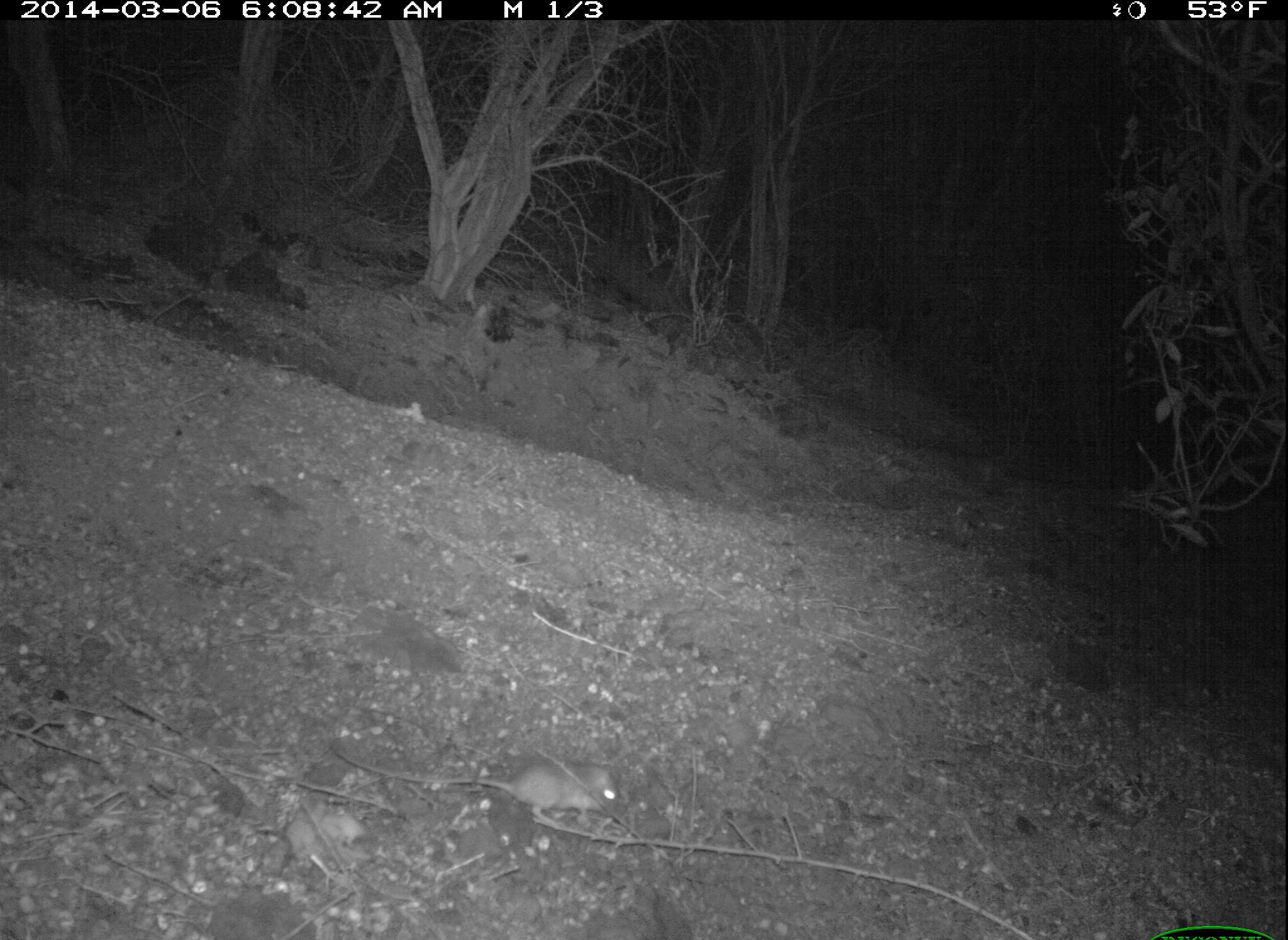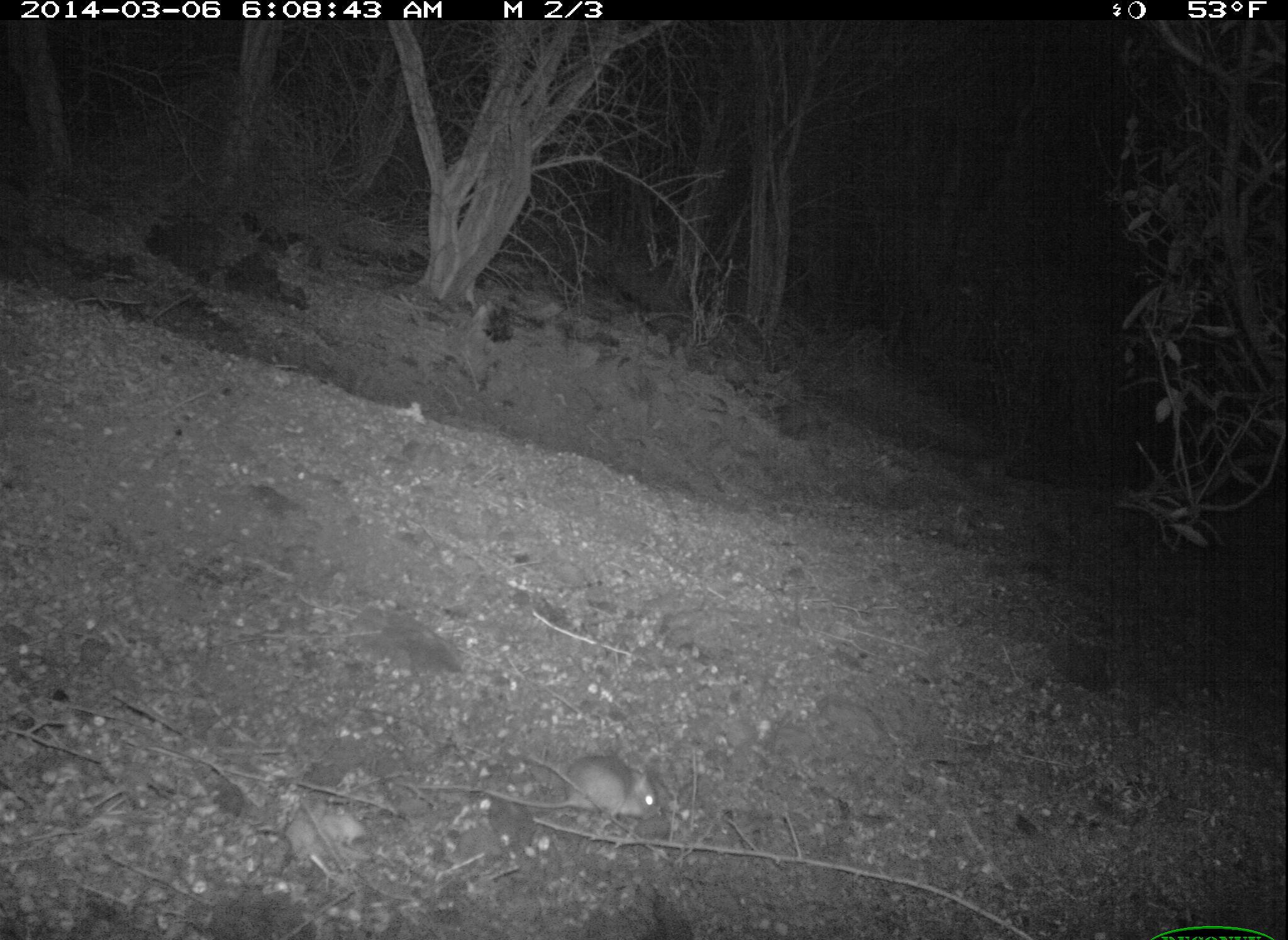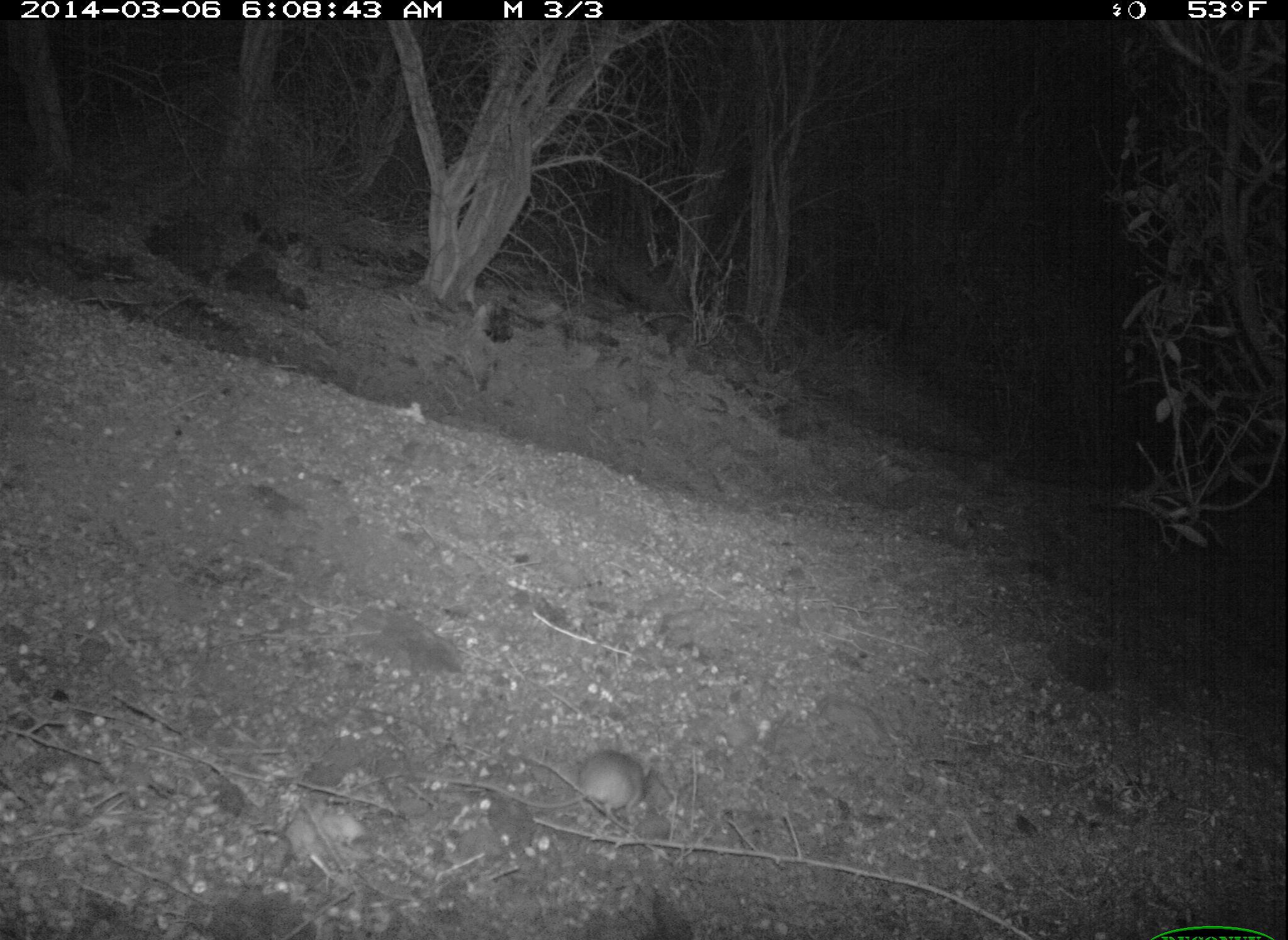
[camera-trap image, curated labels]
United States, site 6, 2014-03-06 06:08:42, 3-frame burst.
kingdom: Animalia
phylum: Chordata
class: Mammalia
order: Rodentia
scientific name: Rodentia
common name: rodent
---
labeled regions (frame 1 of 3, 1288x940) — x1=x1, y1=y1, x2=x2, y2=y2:
rodent: x1=335, y1=746, x2=621, y2=831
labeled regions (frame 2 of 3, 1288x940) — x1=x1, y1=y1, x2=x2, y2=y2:
rodent: x1=394, y1=755, x2=658, y2=828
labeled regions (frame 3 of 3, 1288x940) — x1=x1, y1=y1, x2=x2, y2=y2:
rodent: x1=422, y1=749, x2=646, y2=826